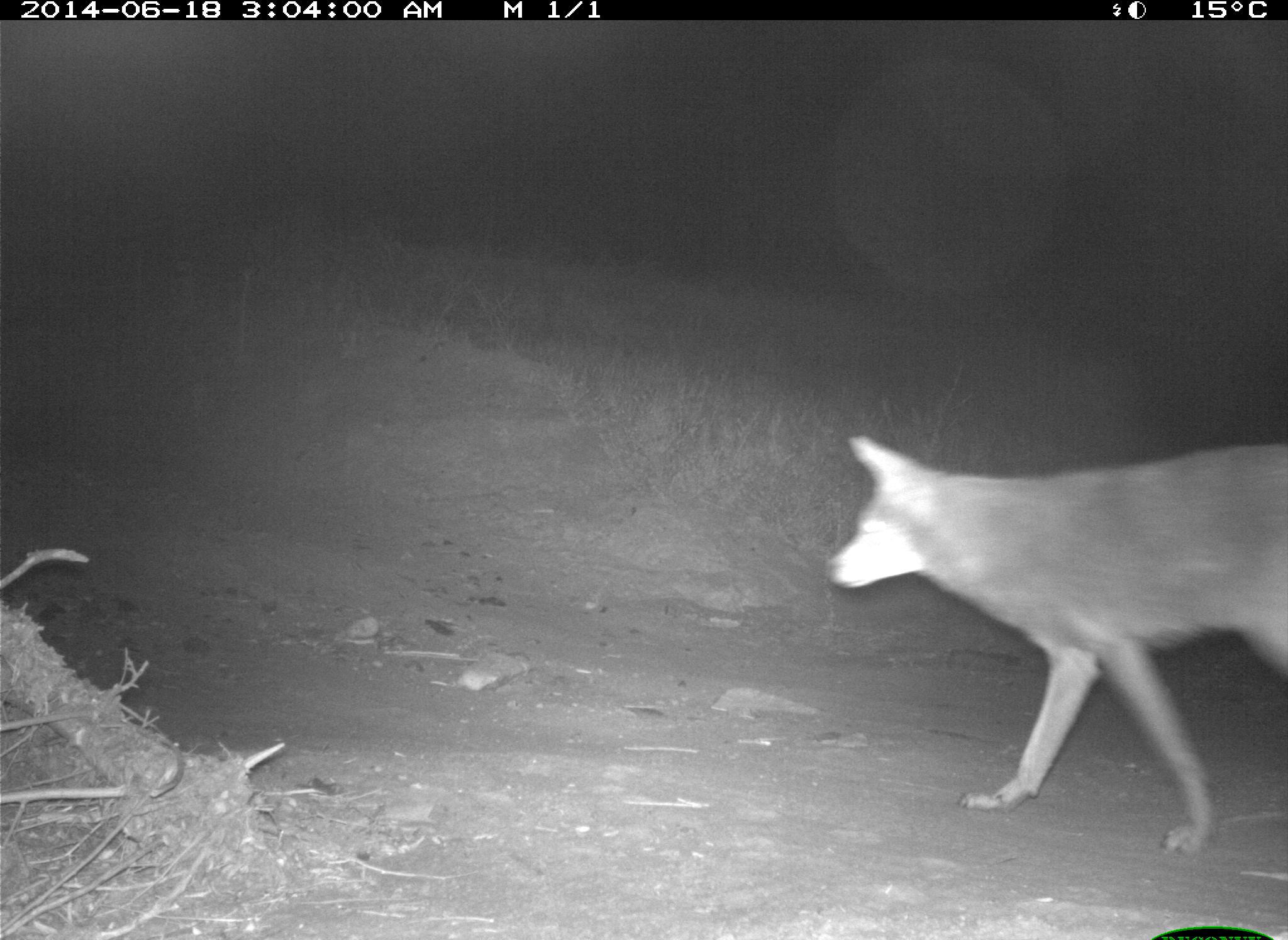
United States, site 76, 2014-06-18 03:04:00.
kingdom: Animalia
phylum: Chordata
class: Mammalia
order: Carnivora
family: Canidae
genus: Canis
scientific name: Canis latrans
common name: coyote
Coyote (Canis latrans).